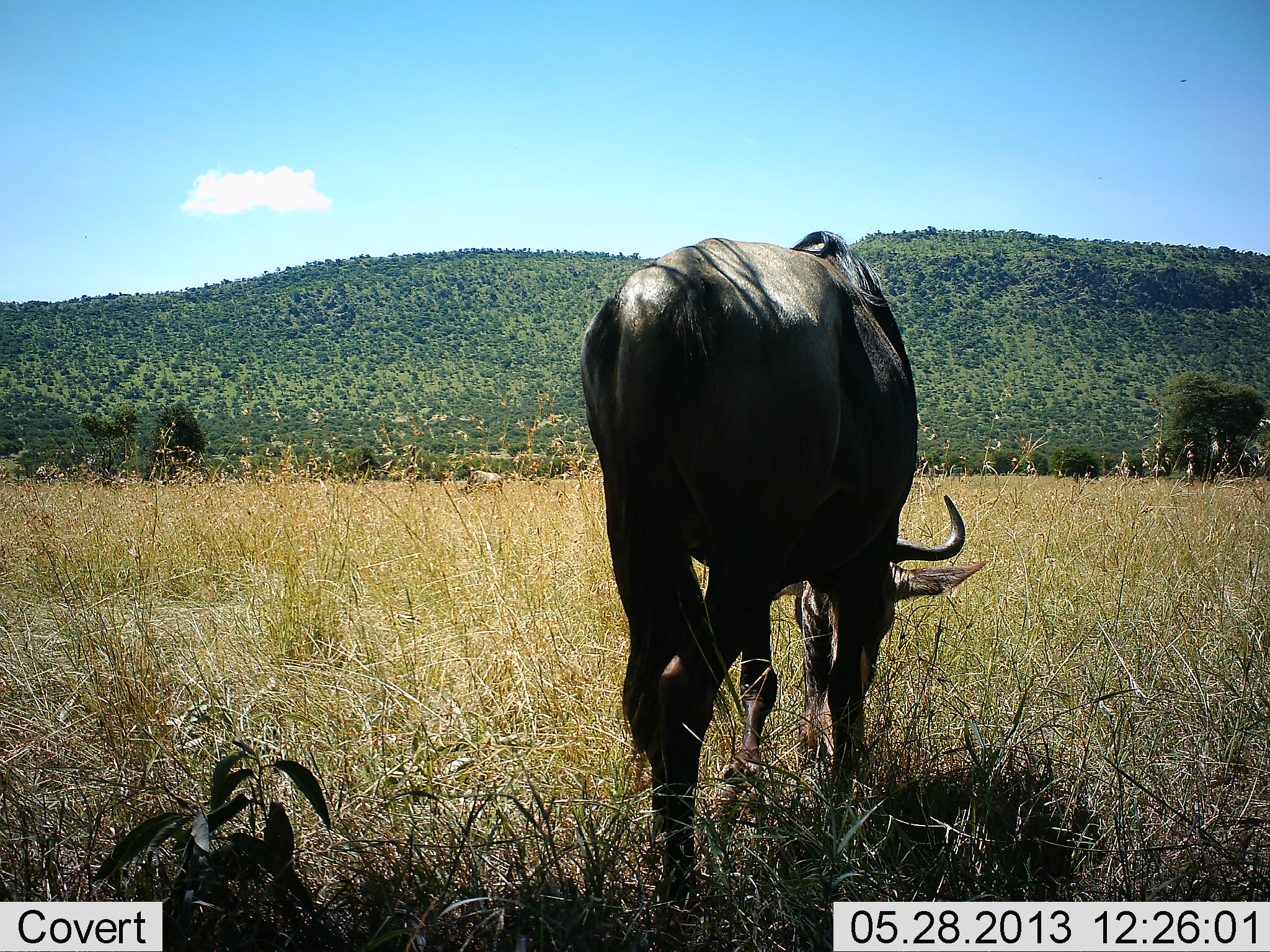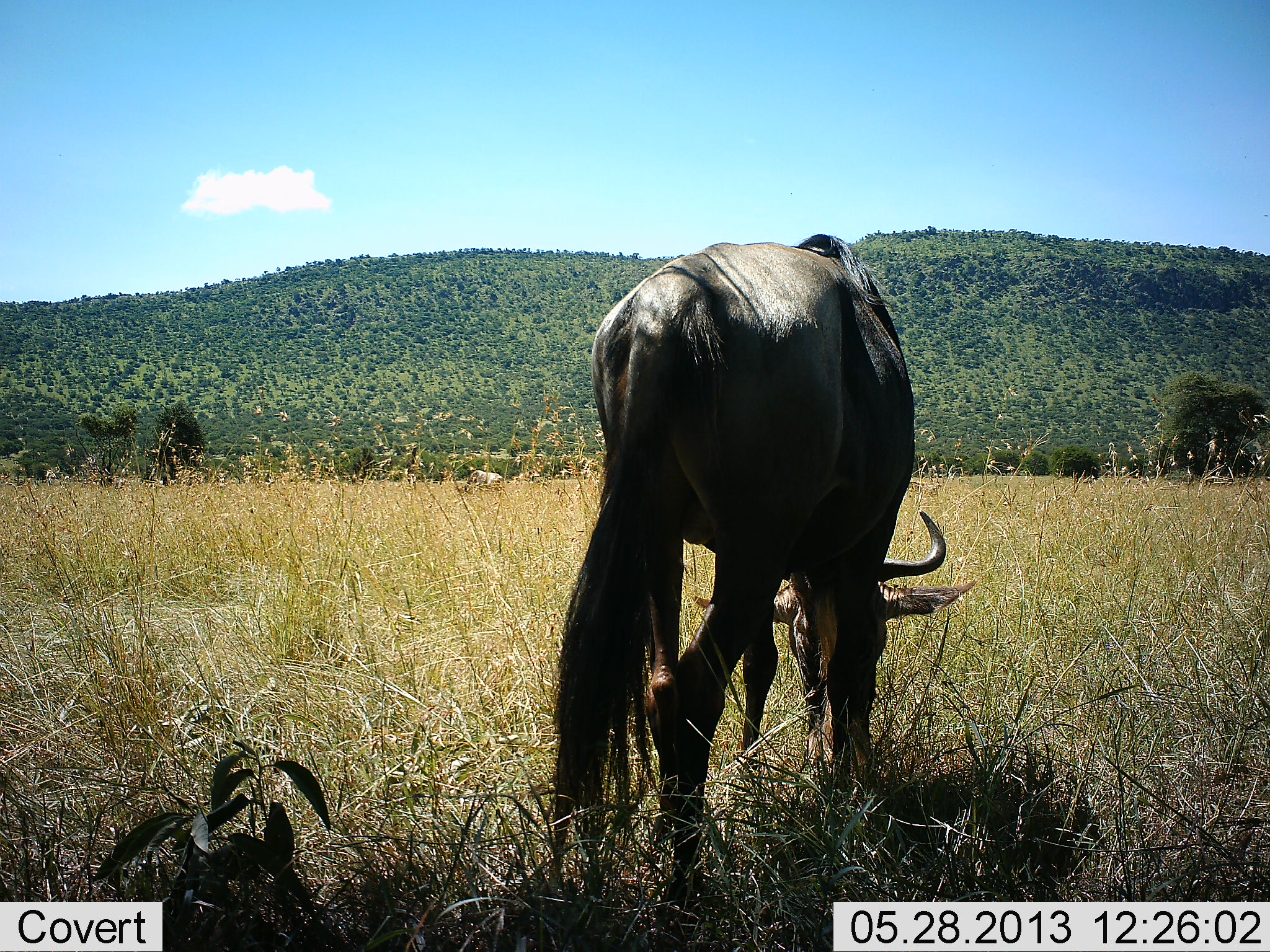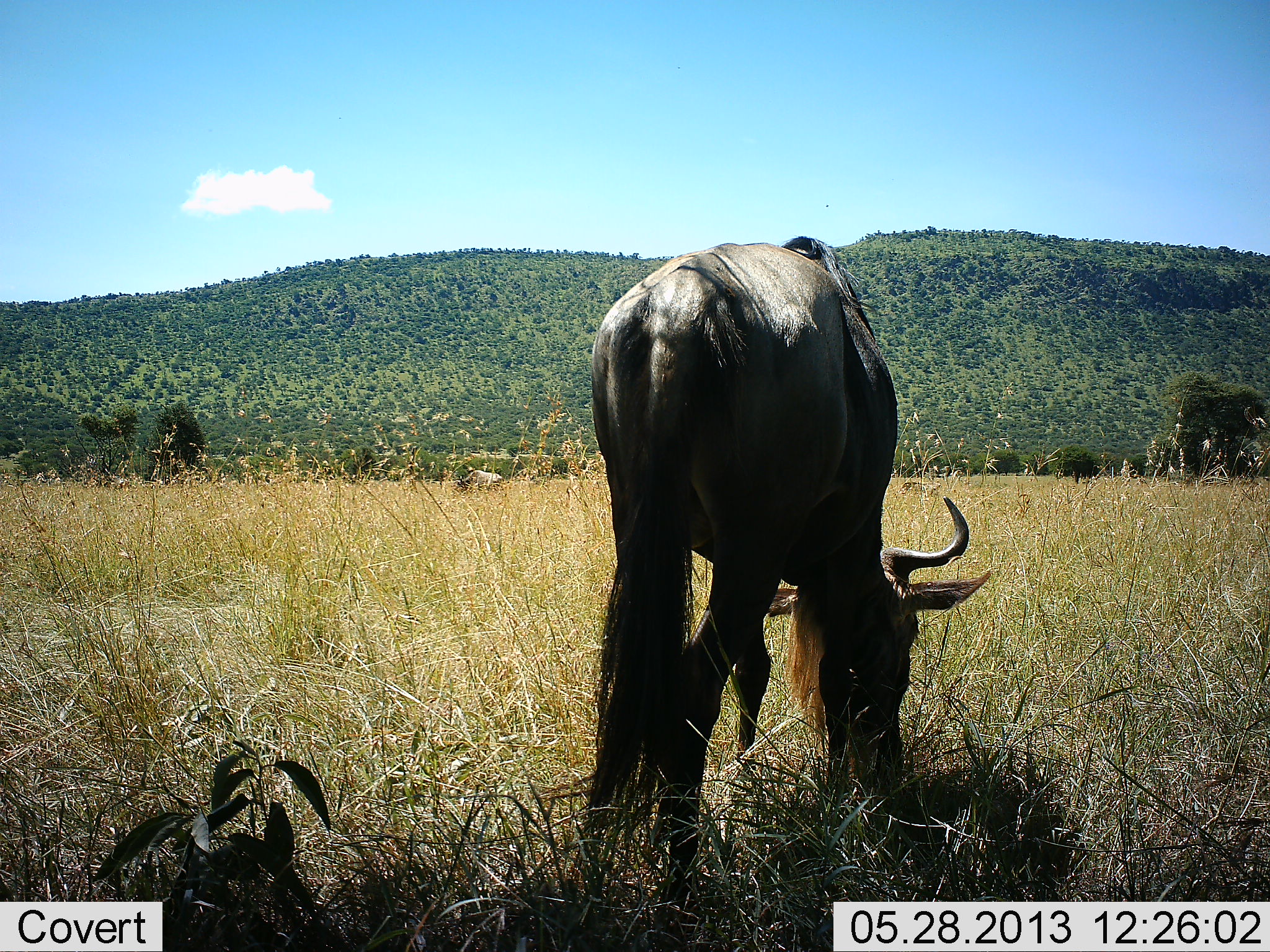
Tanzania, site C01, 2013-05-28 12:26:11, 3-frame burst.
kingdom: Animalia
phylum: Chordata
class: Mammalia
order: Artiodactyla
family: Bovidae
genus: Connochaetes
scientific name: Connochaetes taurinus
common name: blue wildebeest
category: wildebeest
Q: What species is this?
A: Wildebeest (blue wildebeest) (Connochaetes taurinus).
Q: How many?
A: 1.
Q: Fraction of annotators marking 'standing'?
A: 28%.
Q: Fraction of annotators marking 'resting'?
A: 0%.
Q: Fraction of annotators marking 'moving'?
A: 0%.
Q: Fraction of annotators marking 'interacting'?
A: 0%.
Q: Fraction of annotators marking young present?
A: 0%.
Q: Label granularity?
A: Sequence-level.